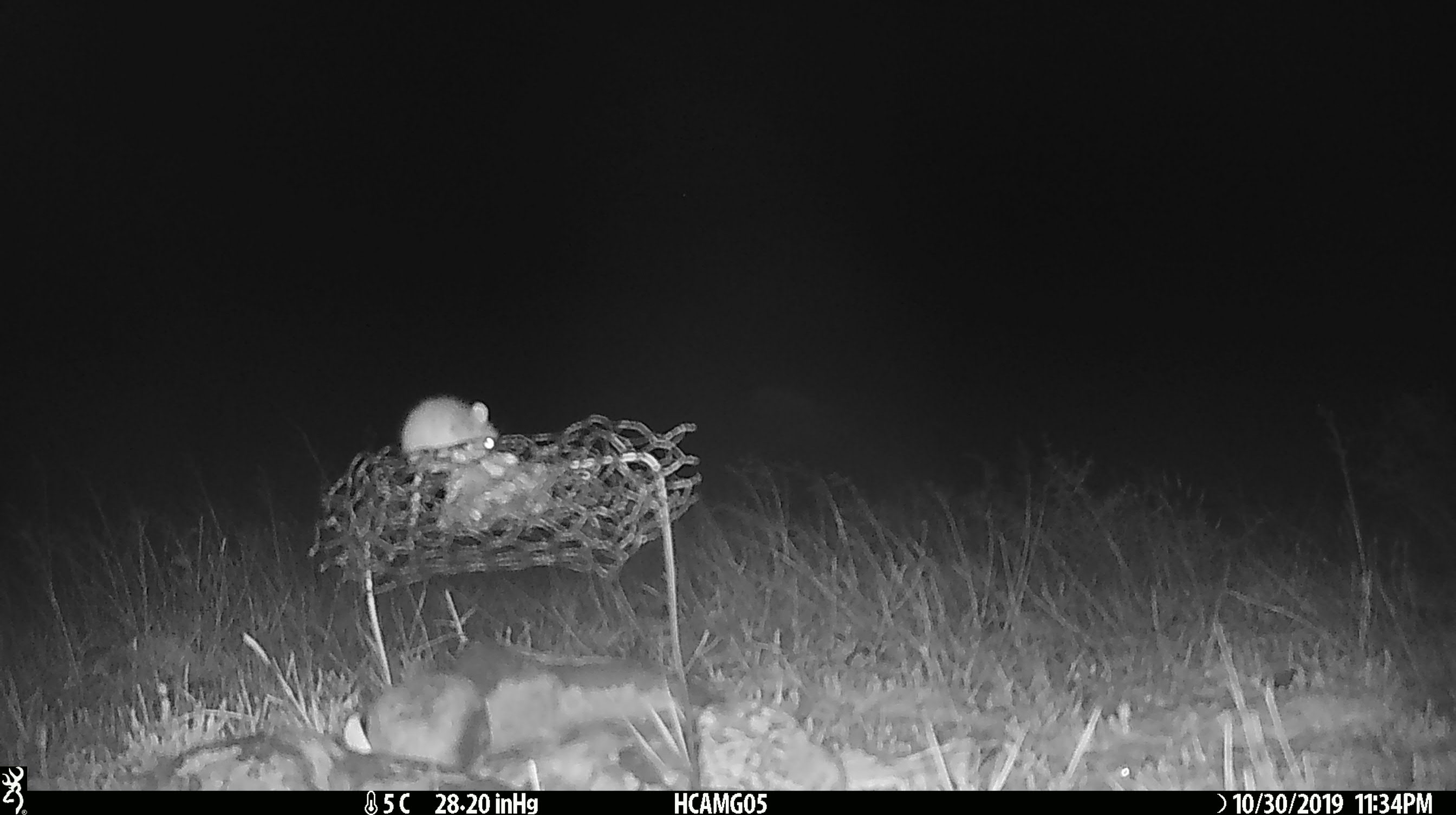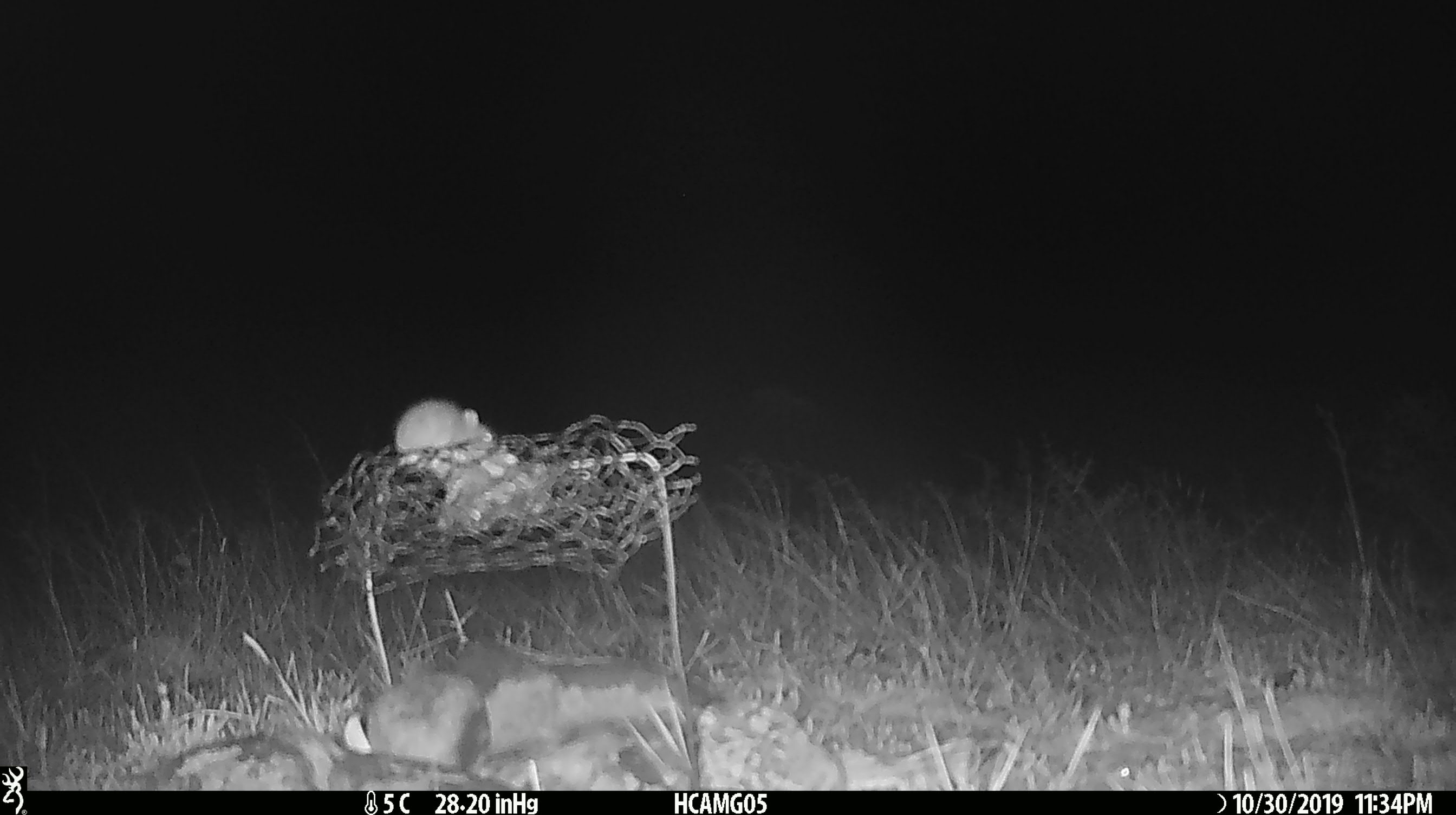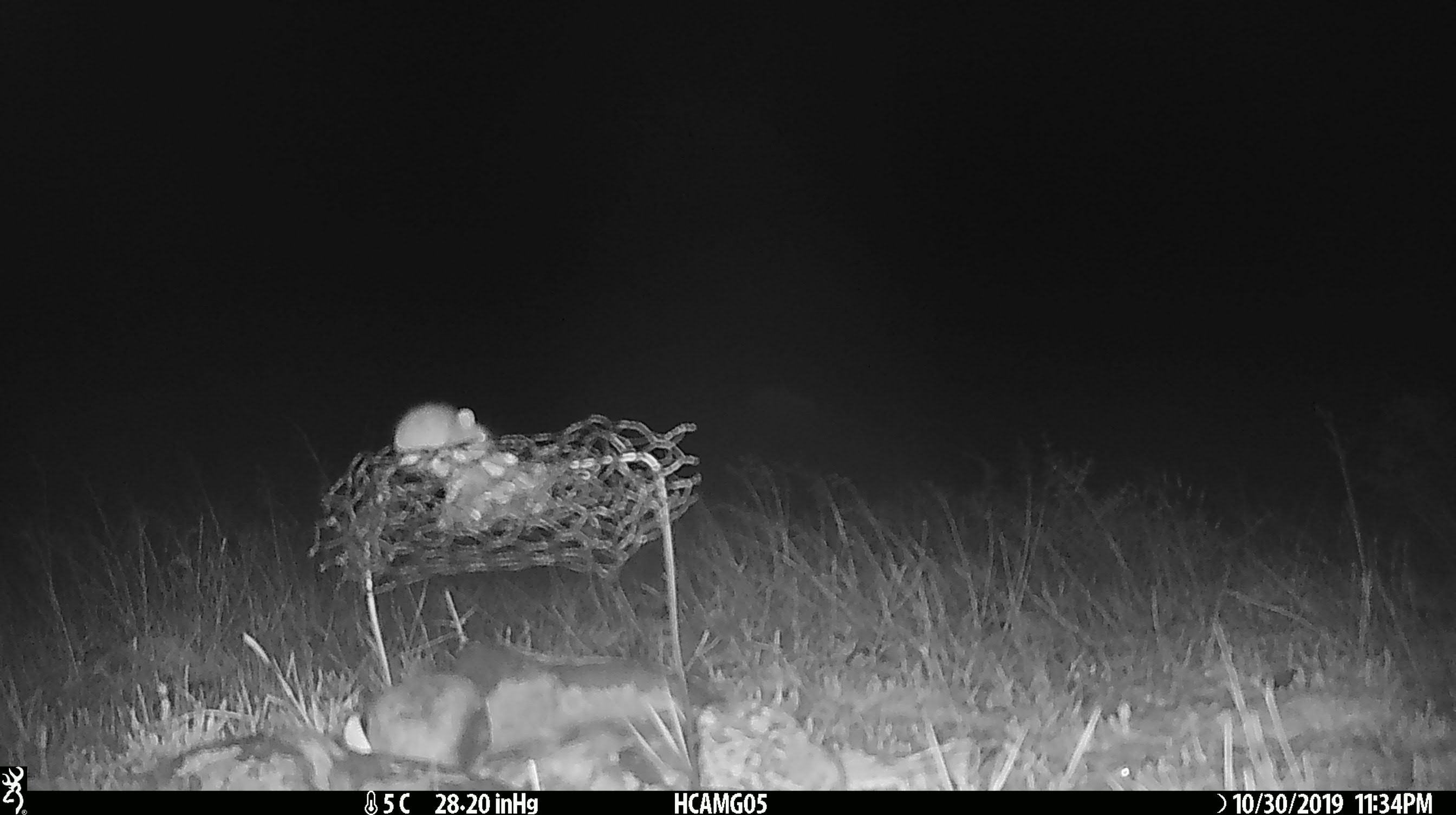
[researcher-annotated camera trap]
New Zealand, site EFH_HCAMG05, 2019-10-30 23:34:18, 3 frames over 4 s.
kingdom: Animalia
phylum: Chordata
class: Mammalia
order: Rodentia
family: Muridae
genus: Mus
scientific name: Mus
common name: mouse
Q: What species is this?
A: Mouse (Mus).